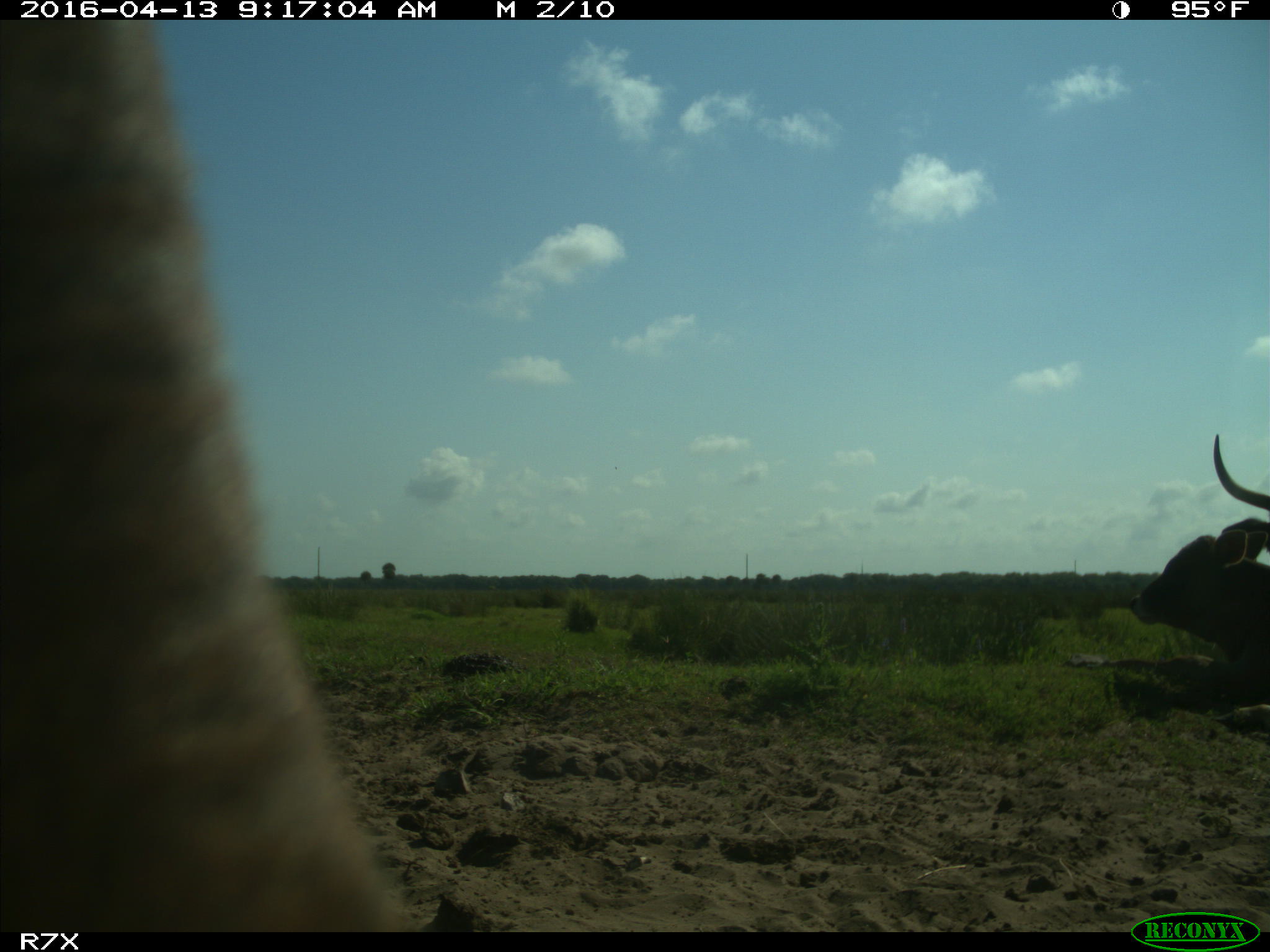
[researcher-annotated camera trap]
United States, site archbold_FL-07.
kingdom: Animalia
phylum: Chordata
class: Mammalia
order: Artiodactyla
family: Bovidae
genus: Bos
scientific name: Bos taurus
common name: domestic cow